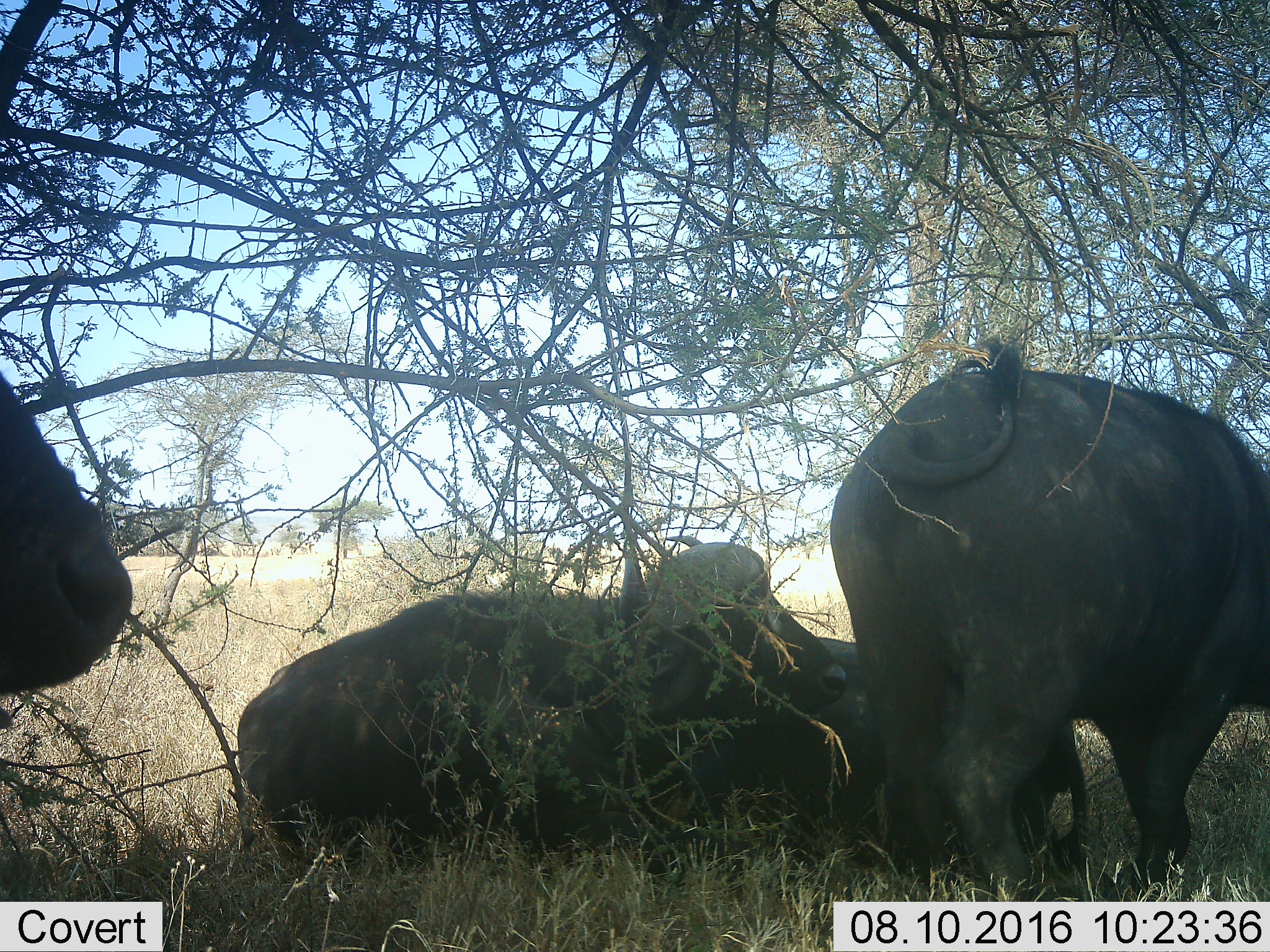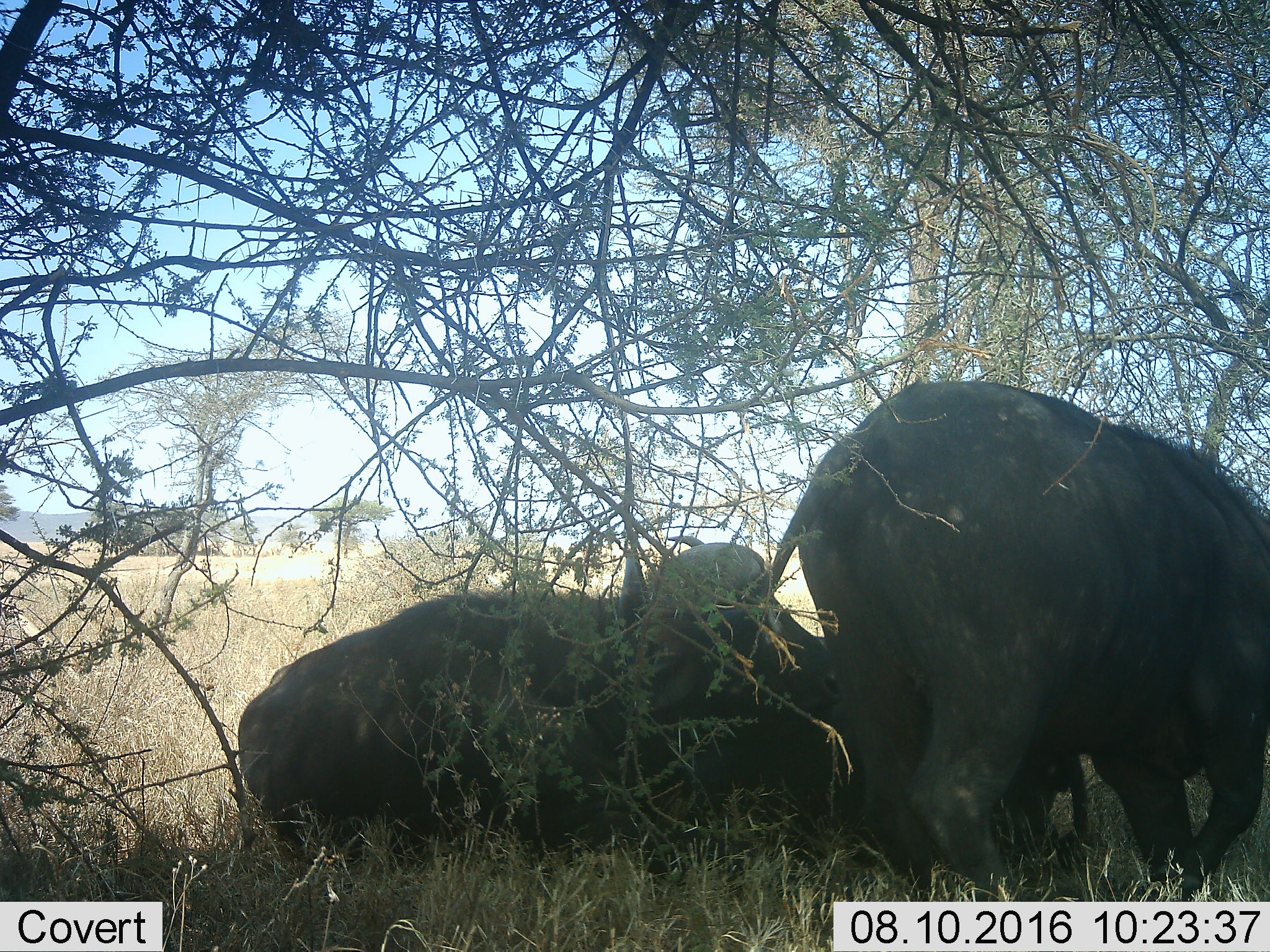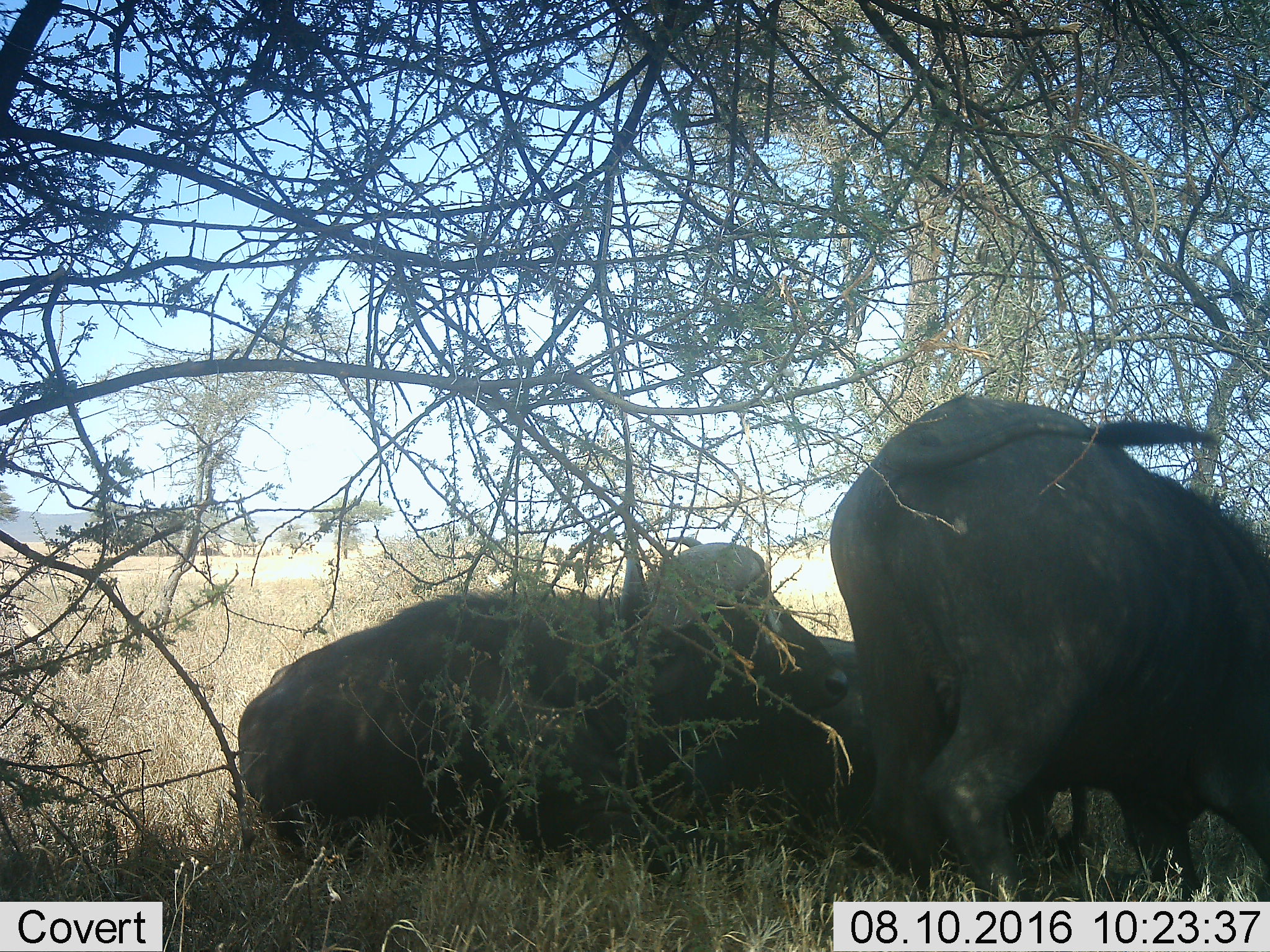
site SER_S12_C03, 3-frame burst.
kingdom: Animalia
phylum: Chordata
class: Mammalia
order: Artiodactyla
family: Bovidae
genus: Syncerus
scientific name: Syncerus caffer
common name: african buffalo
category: buffalo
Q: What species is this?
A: Buffalo (african buffalo) (Syncerus caffer).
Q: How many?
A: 3.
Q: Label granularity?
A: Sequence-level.